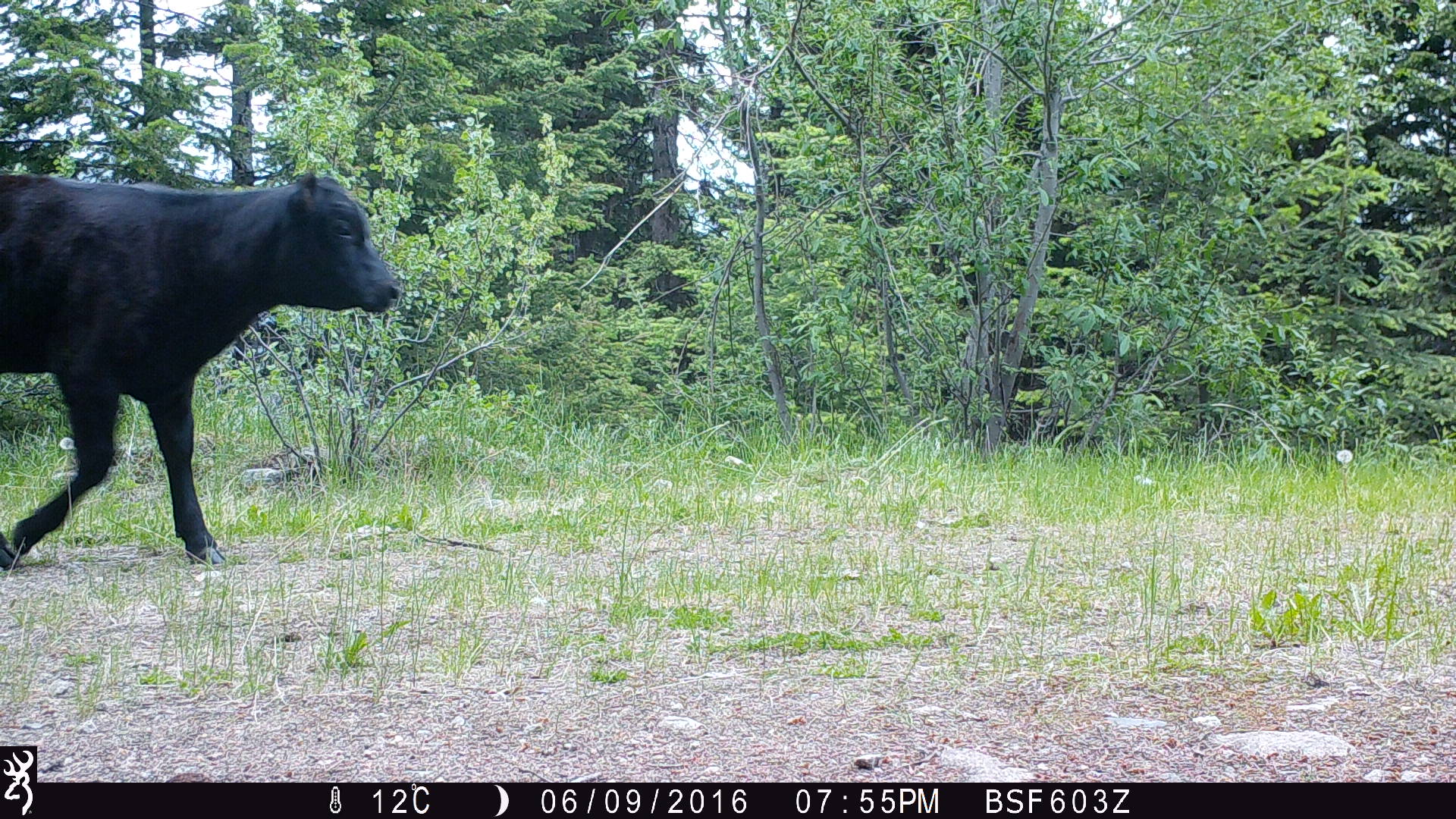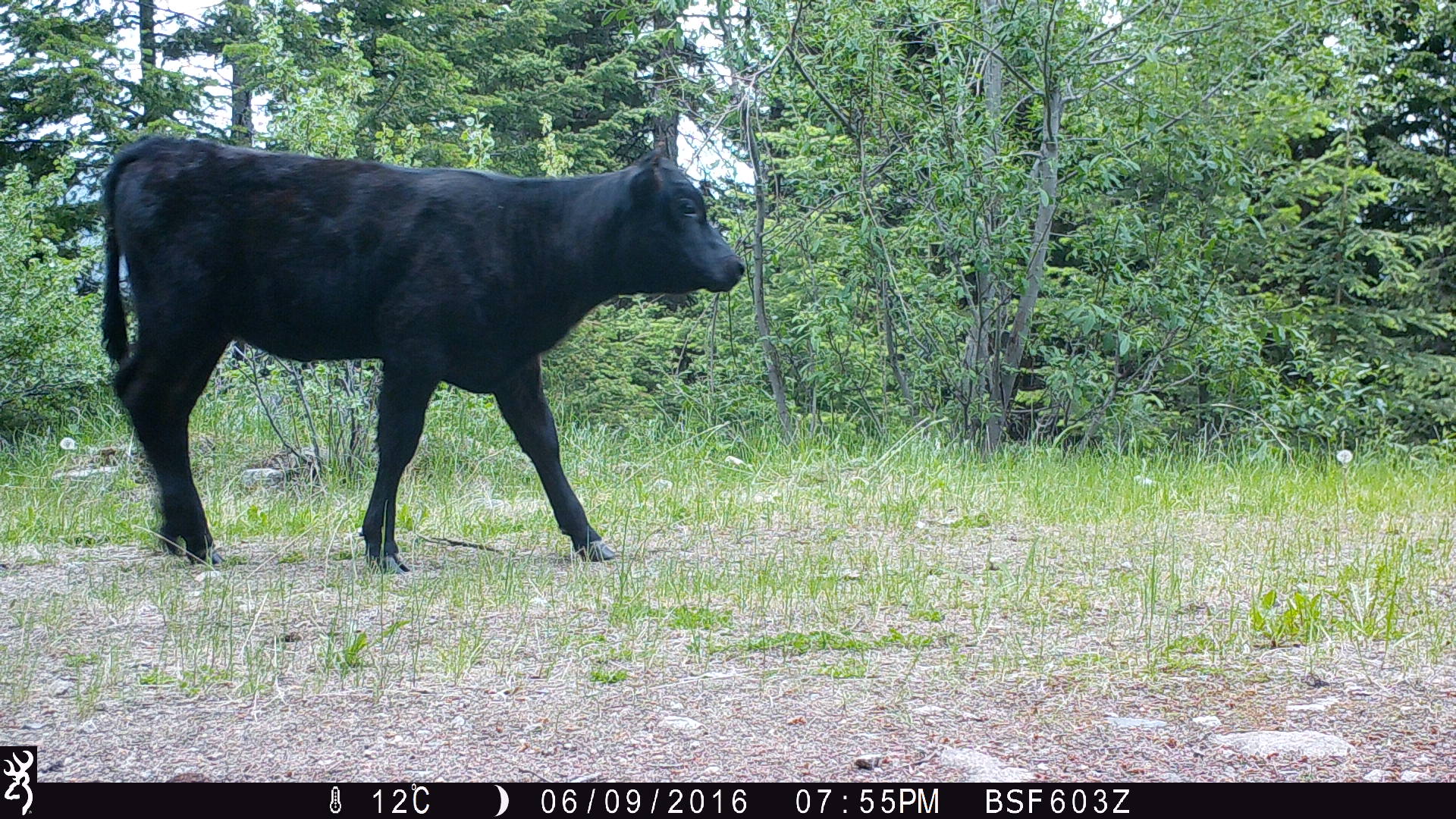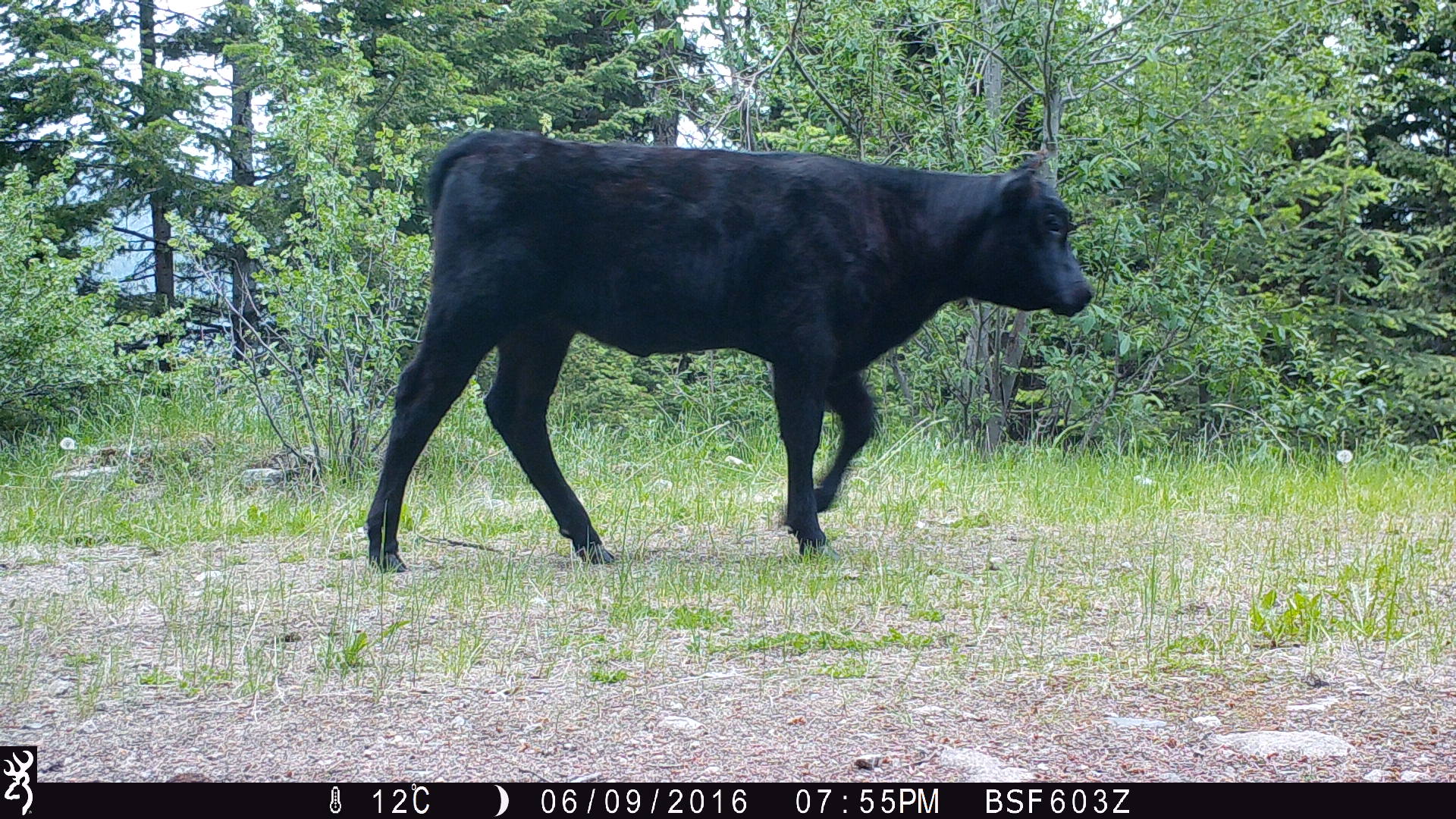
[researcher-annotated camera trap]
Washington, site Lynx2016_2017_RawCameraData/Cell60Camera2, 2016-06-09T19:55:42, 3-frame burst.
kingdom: Animalia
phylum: Chordata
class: Mammalia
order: Artiodactyla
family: Bovidae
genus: Bos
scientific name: Bos taurus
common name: domestic cattle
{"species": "domestic cattle (Bos taurus)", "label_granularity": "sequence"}